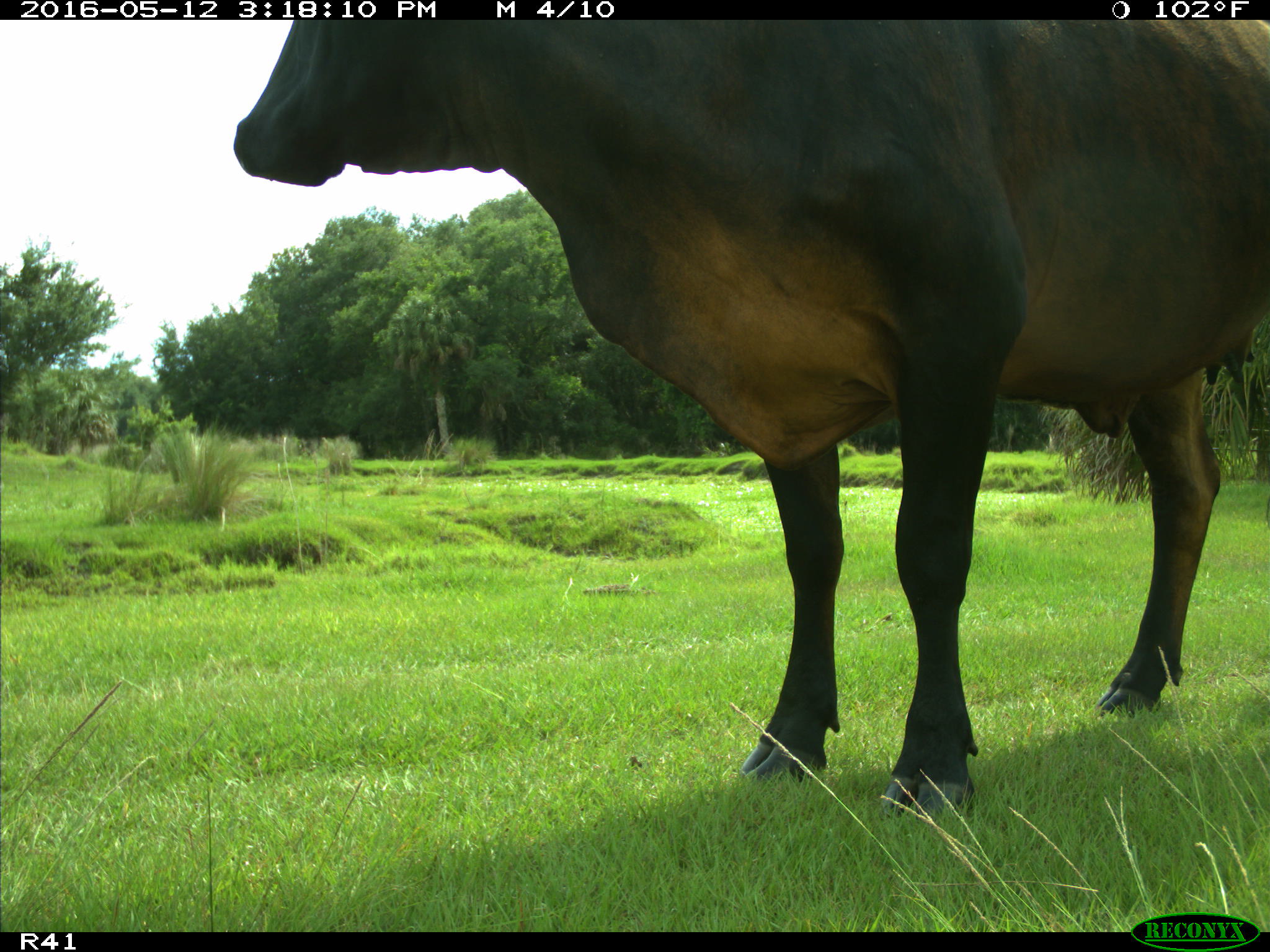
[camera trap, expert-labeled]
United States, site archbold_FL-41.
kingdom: Animalia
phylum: Chordata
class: Mammalia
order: Artiodactyla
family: Bovidae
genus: Bos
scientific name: Bos taurus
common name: domestic cow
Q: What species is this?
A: Bos taurus (domestic cow).